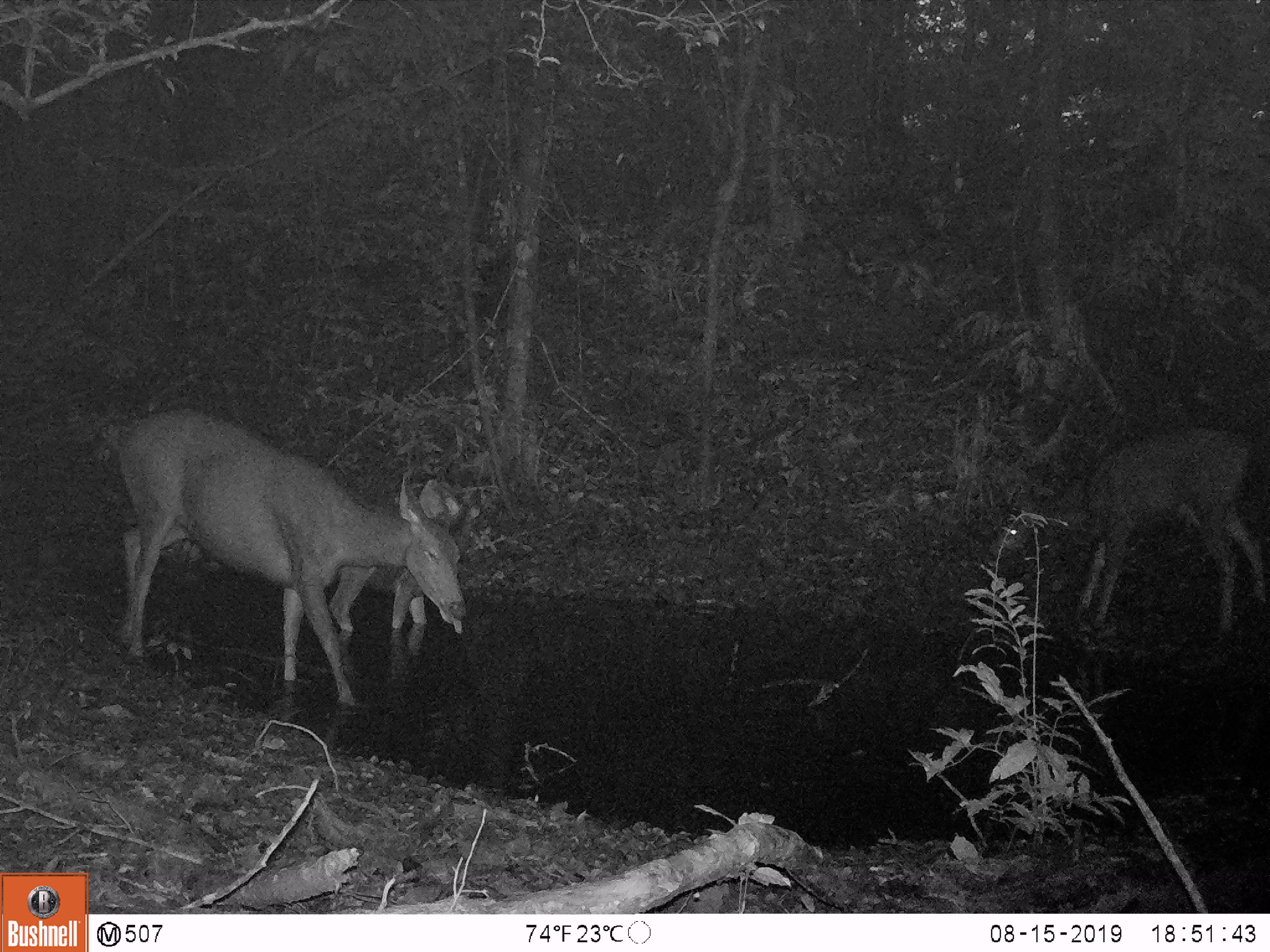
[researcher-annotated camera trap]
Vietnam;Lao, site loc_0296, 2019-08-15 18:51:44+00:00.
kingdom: Animalia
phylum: Chordata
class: Mammalia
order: Artiodactyla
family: Cervidae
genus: Rusa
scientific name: Rusa unicolor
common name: sambar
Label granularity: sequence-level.